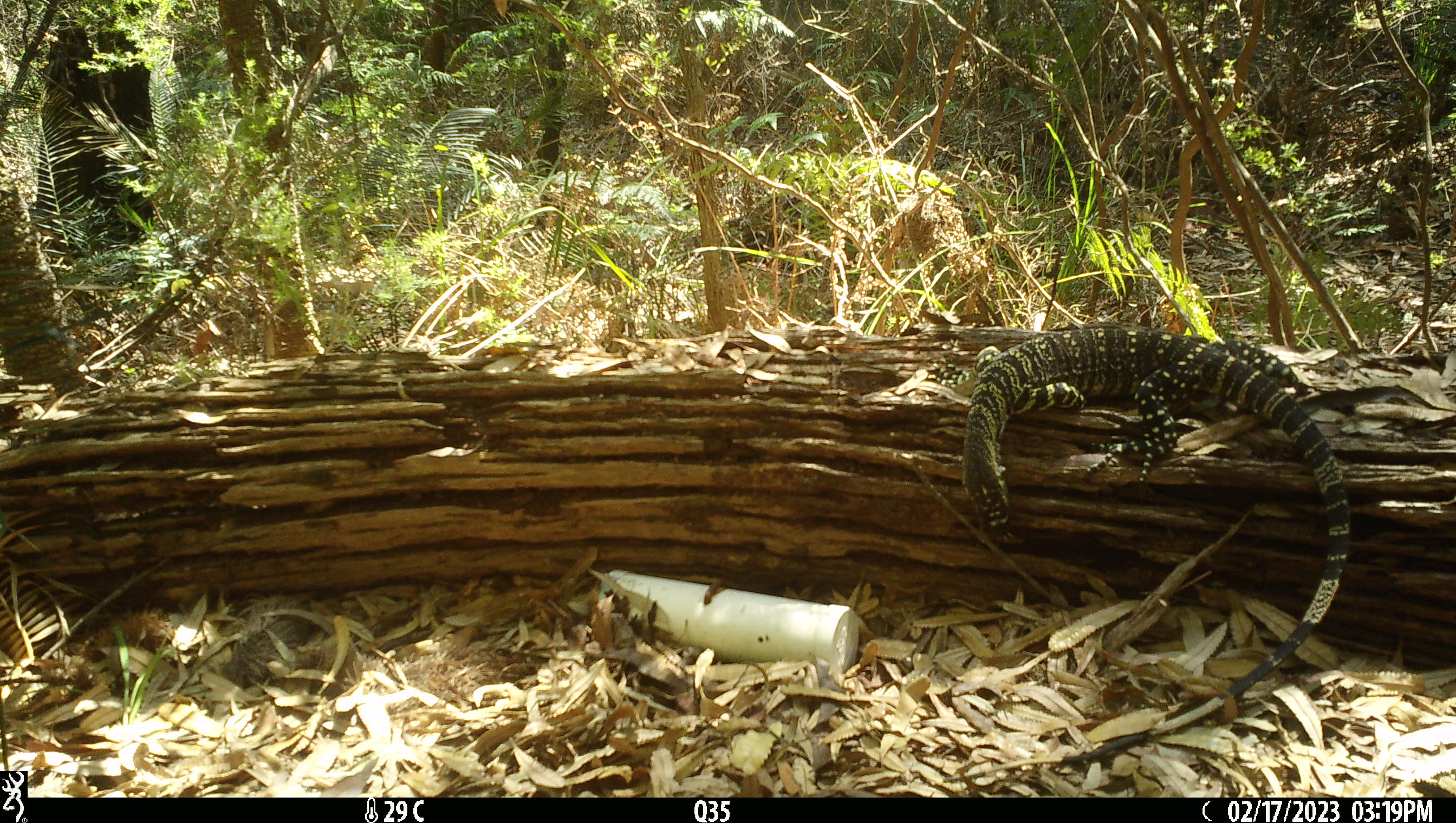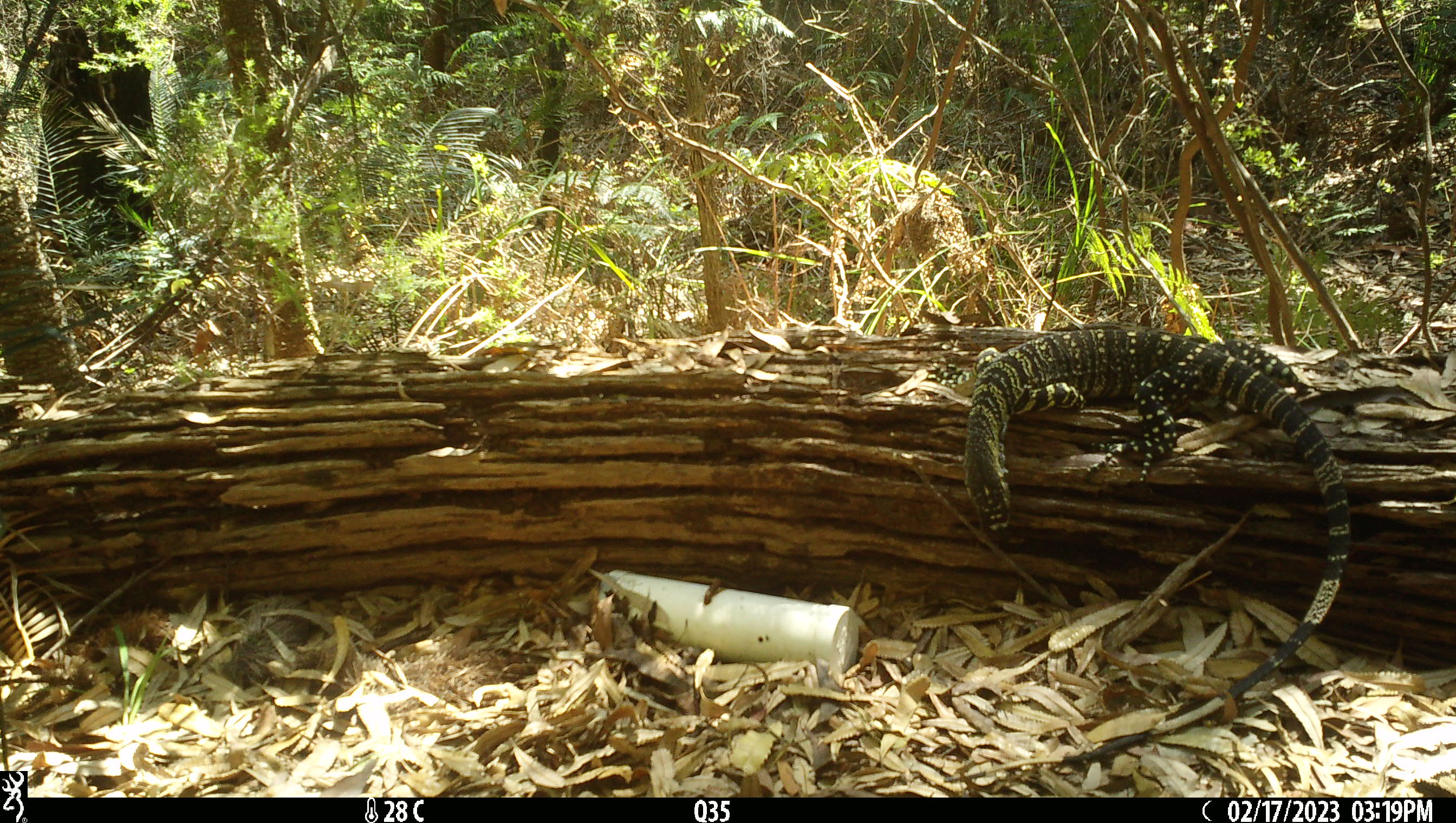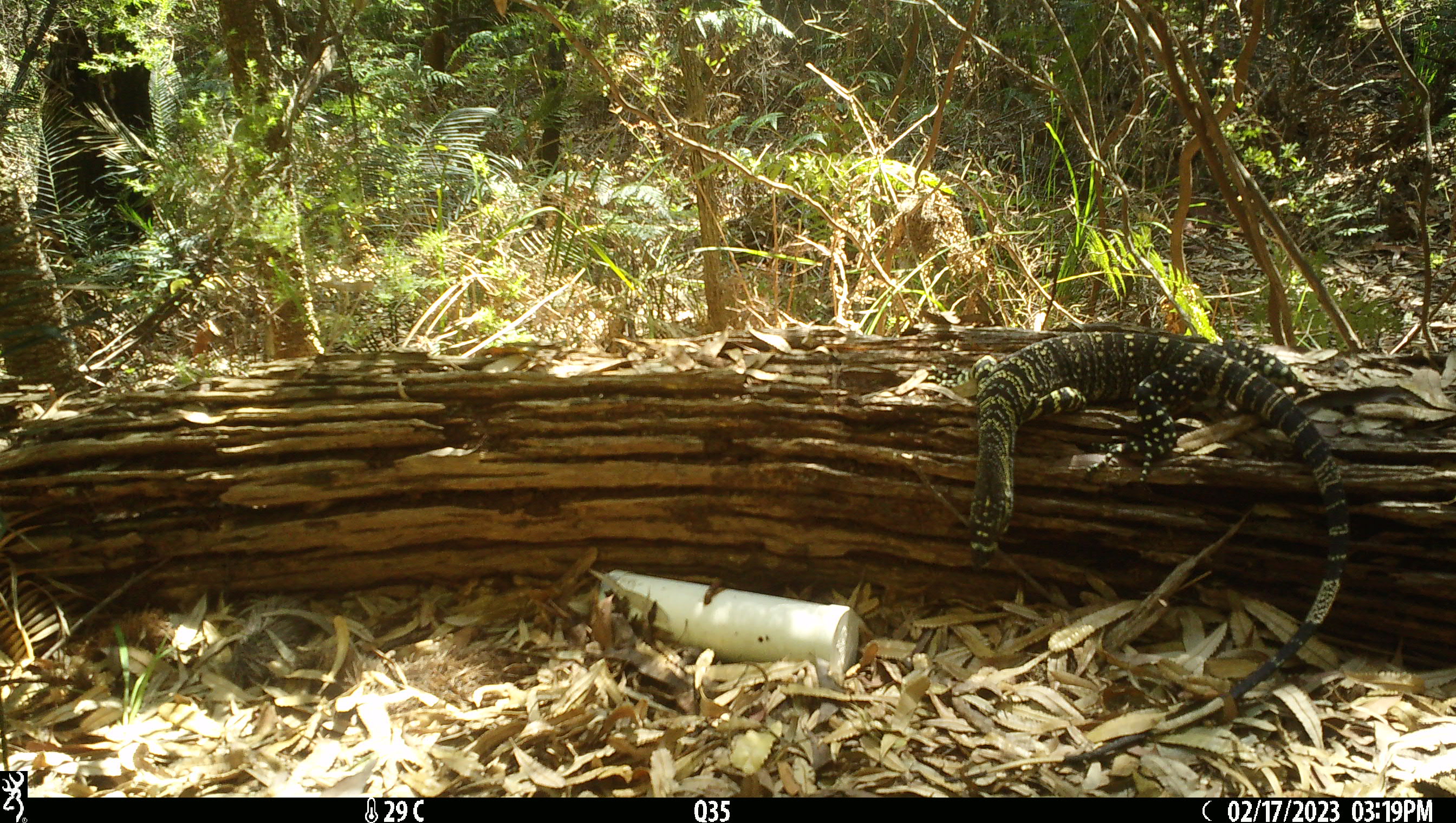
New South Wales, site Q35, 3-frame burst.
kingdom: Animalia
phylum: Chordata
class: Reptilia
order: Squamata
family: Varanidae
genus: Varanus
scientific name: Varanus varius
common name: lace monitor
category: goanna